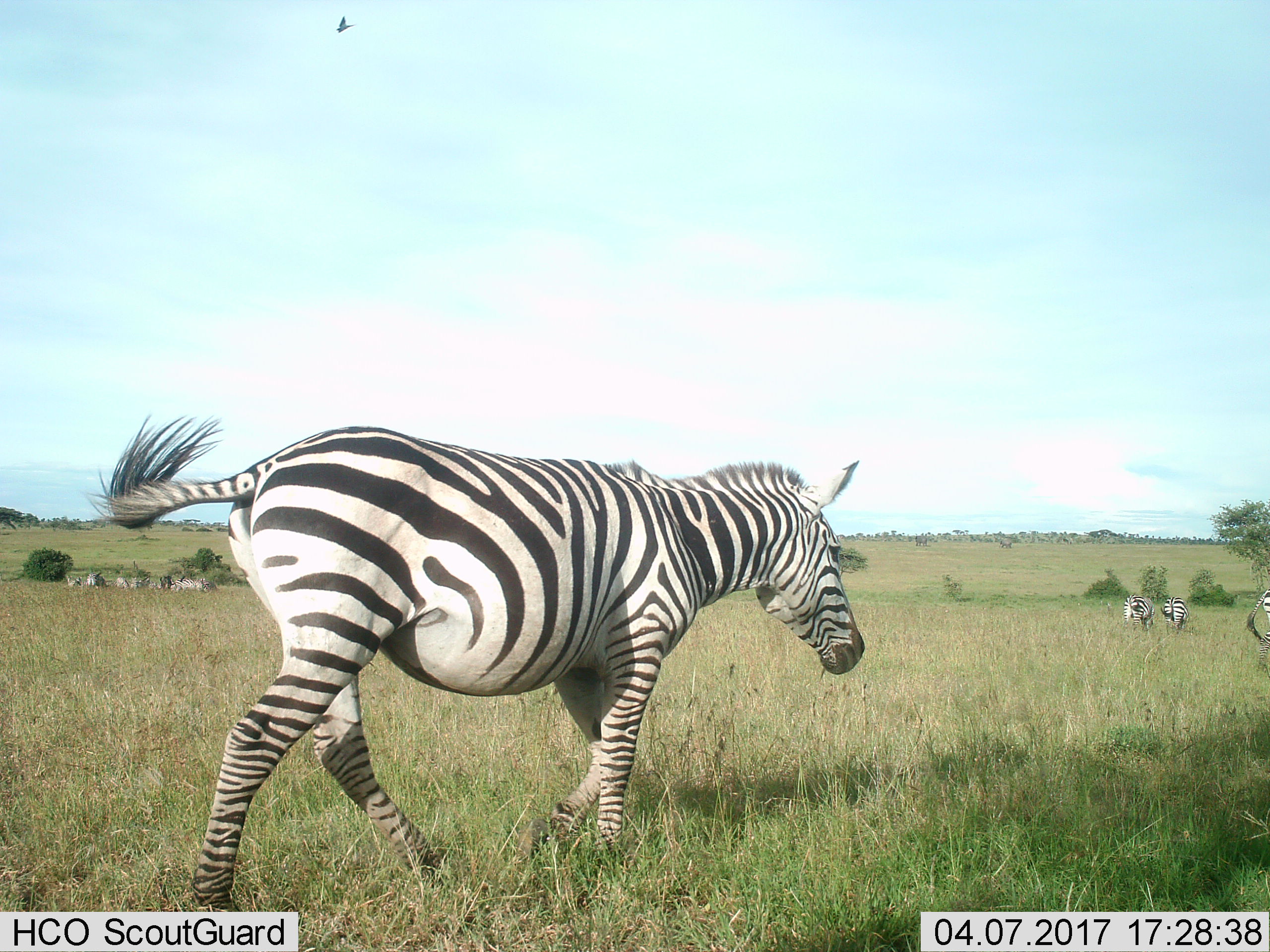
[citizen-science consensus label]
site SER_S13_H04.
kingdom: Animalia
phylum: Chordata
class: Mammalia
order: Perissodactyla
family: Equidae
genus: Equus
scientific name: Equus quagga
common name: plains zebra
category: zebraplains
Zebraplains (plains zebra) (Equus quagga), count 10. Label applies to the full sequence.